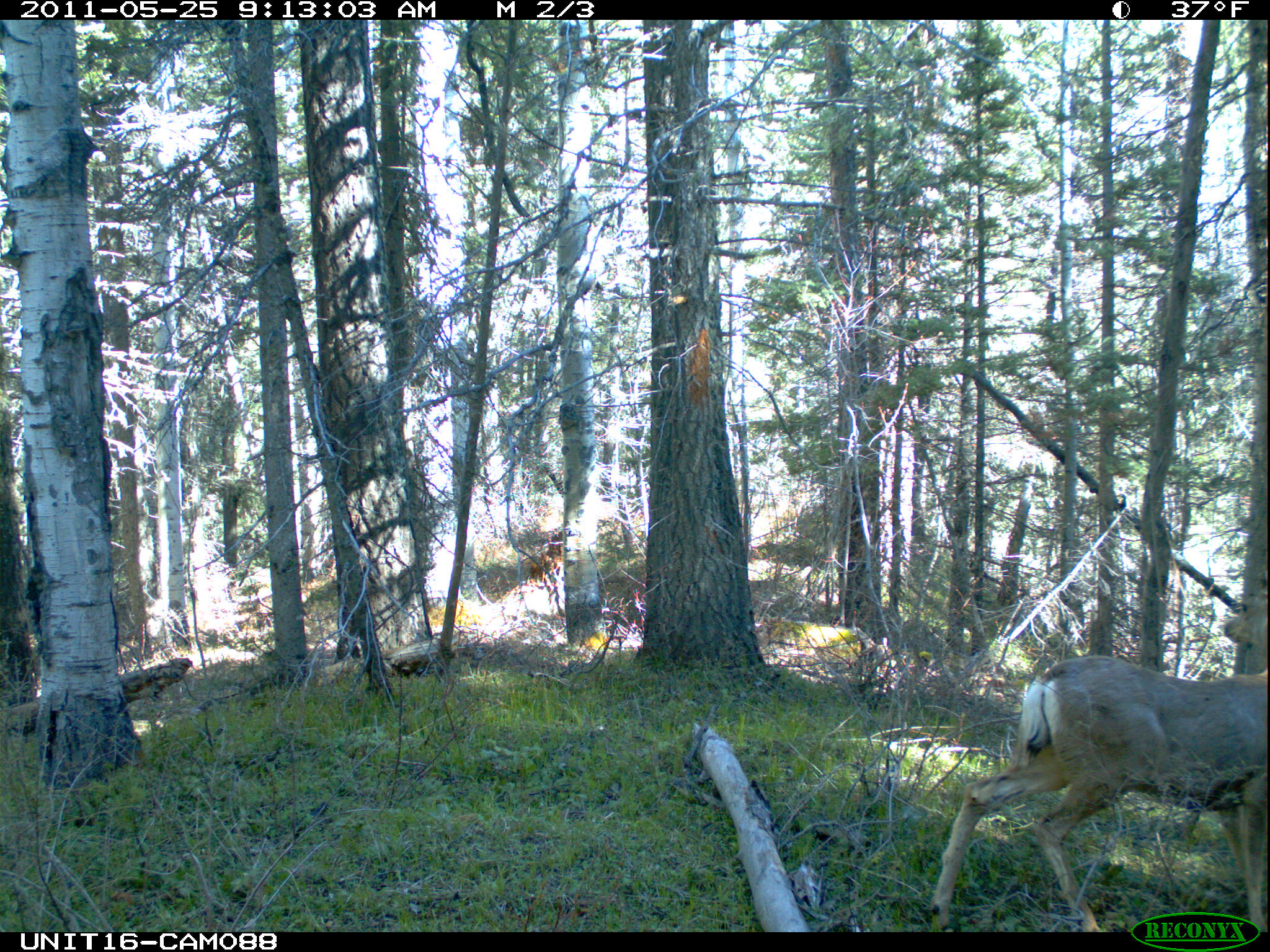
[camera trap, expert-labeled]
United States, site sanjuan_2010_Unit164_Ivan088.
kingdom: Animalia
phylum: Chordata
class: Mammalia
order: Artiodactyla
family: Cervidae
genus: Odocoileus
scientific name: Odocoileus hemionus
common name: mule deer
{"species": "Odocoileus hemionus (mule deer)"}